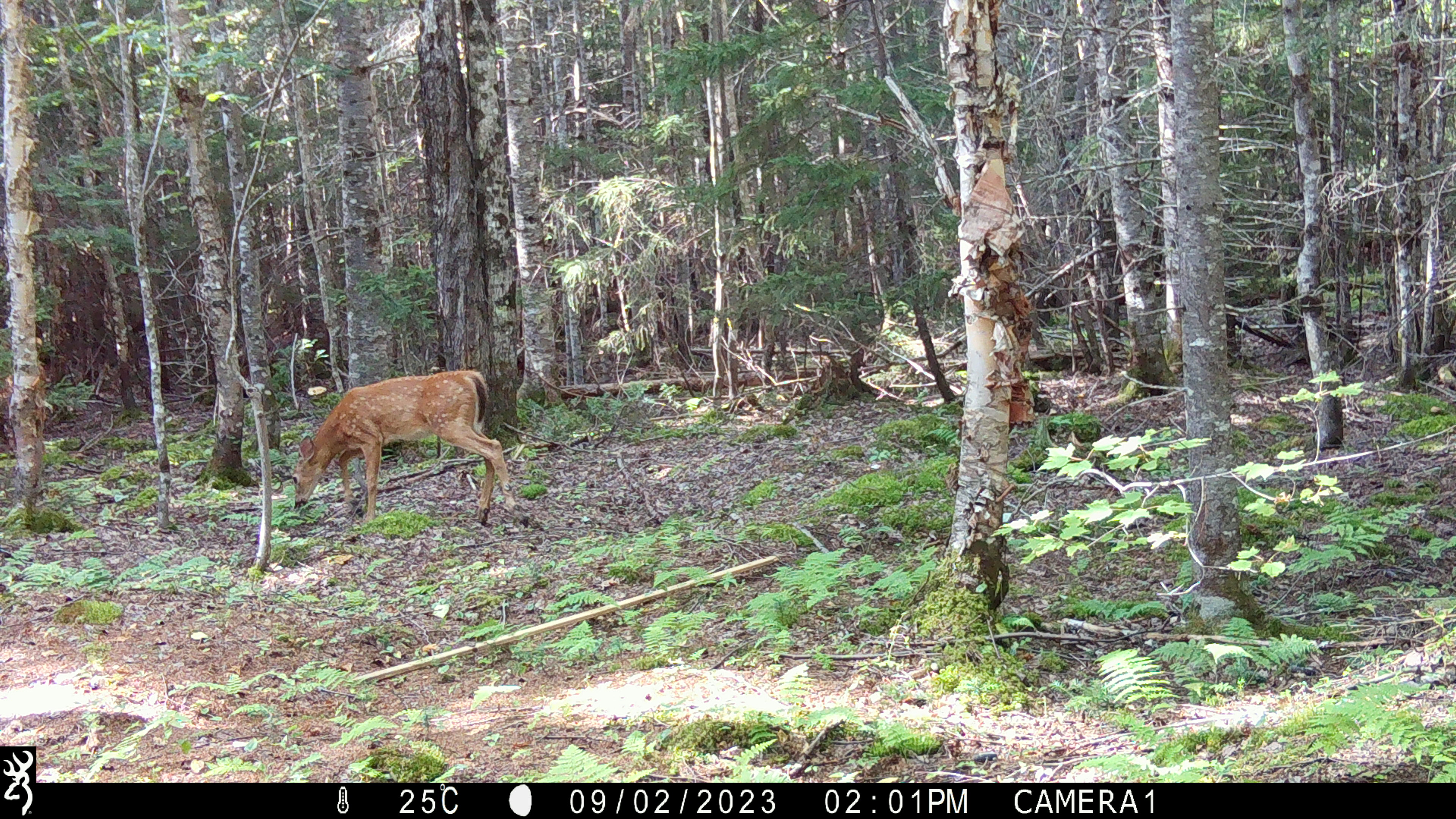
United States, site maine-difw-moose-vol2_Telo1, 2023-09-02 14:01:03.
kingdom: Animalia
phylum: Chordata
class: Mammalia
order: Artiodactyla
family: Cervidae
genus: Odocoileus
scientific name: Odocoileus virginianus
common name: white-tailed deer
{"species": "white-tailed deer (Odocoileus virginianus)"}